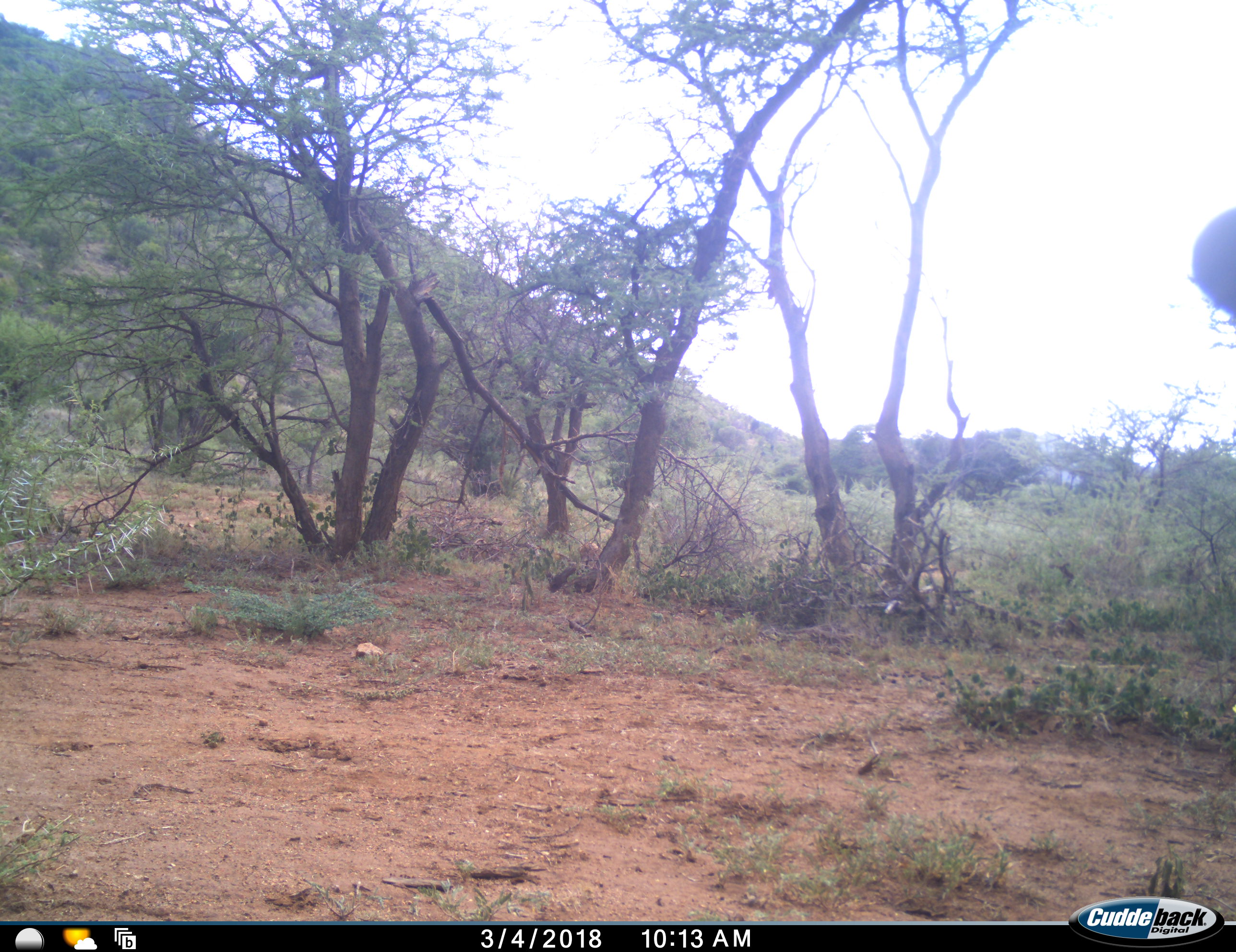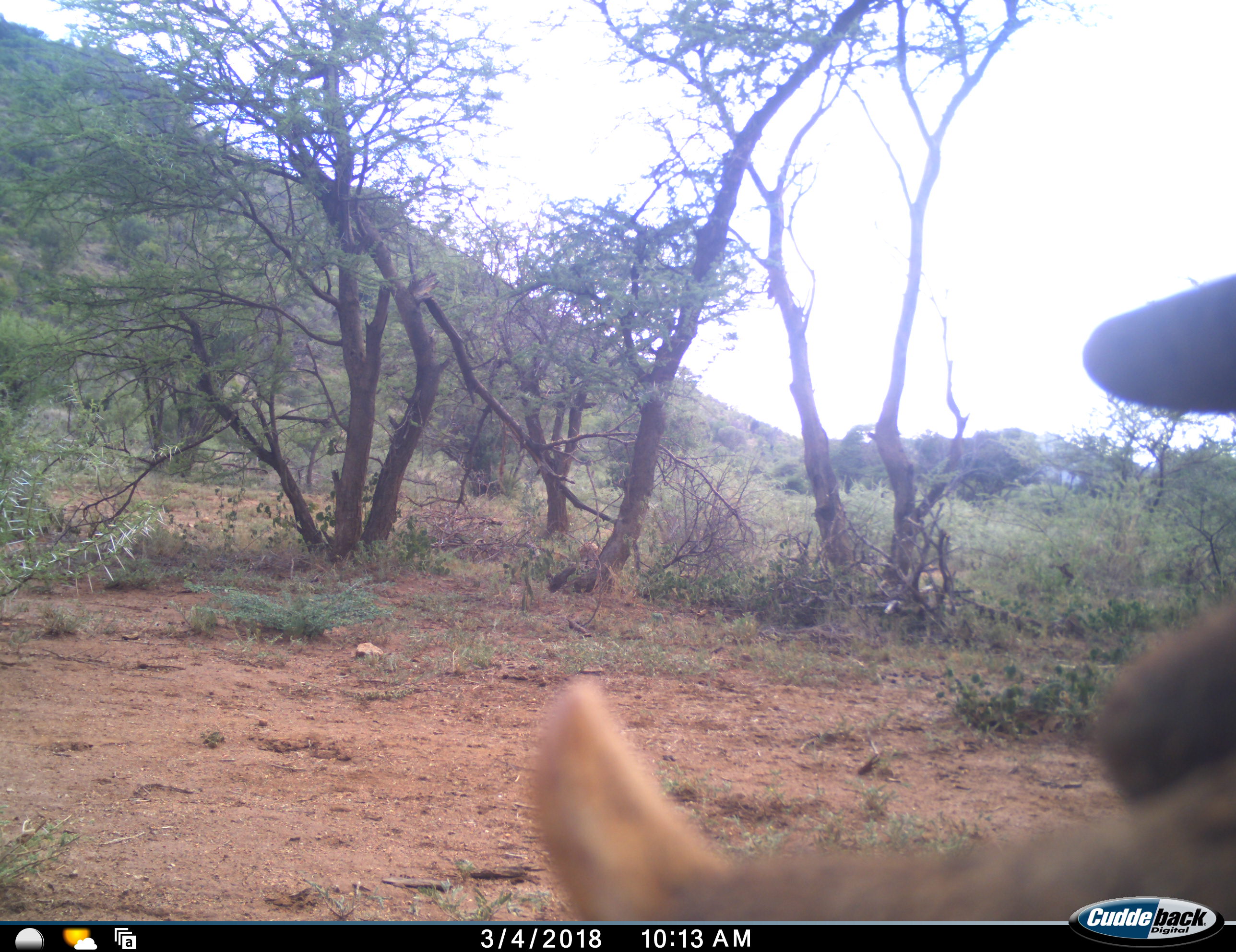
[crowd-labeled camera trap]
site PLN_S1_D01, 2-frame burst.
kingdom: Animalia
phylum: Chordata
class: Mammalia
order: Artiodactyla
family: Suidae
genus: Phacochoerus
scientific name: Phacochoerus africanus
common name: warthog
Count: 1.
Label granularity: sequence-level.